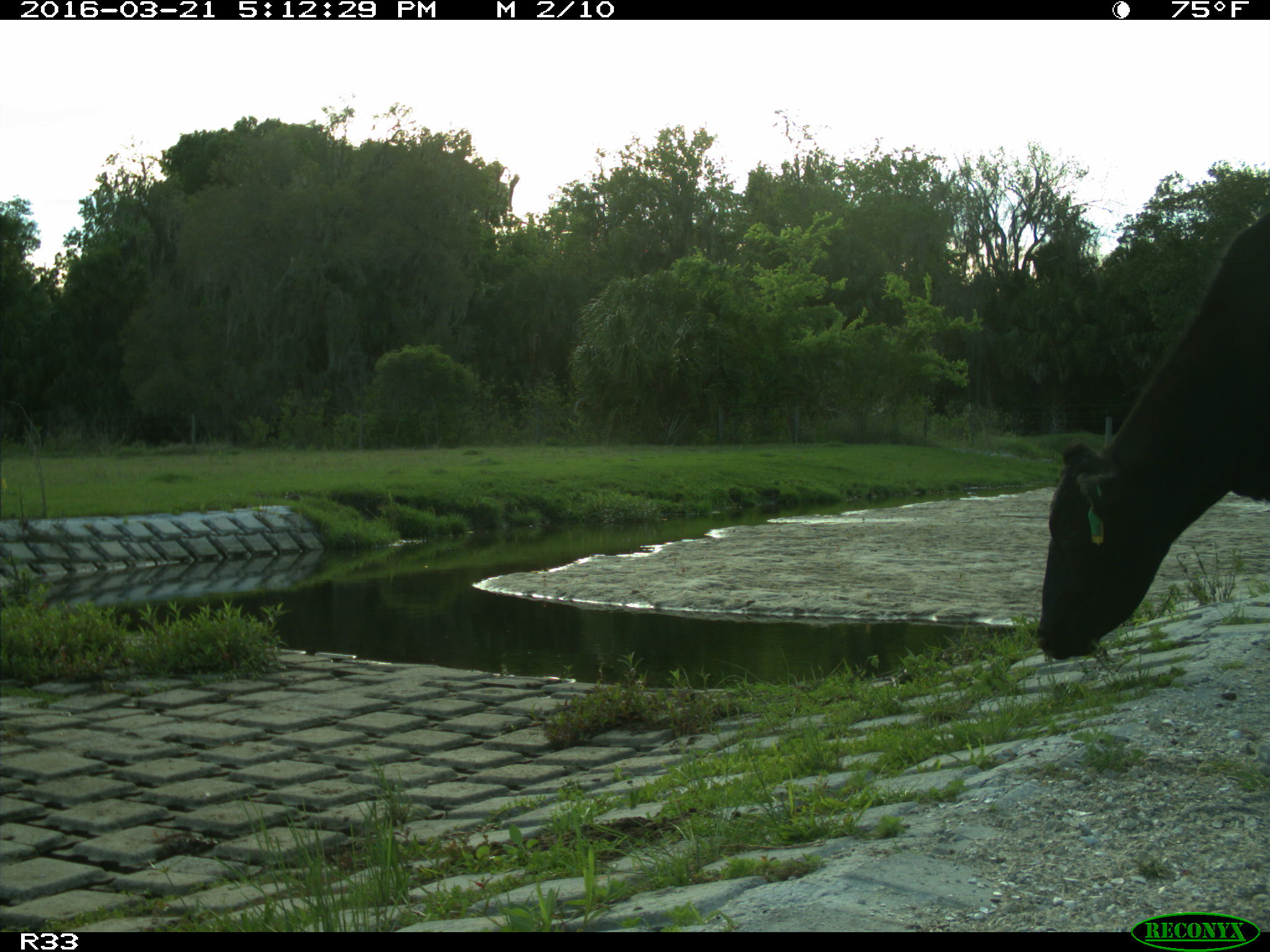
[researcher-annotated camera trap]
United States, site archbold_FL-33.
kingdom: Animalia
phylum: Chordata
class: Mammalia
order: Artiodactyla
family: Bovidae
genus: Bos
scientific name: Bos taurus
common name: domestic cow